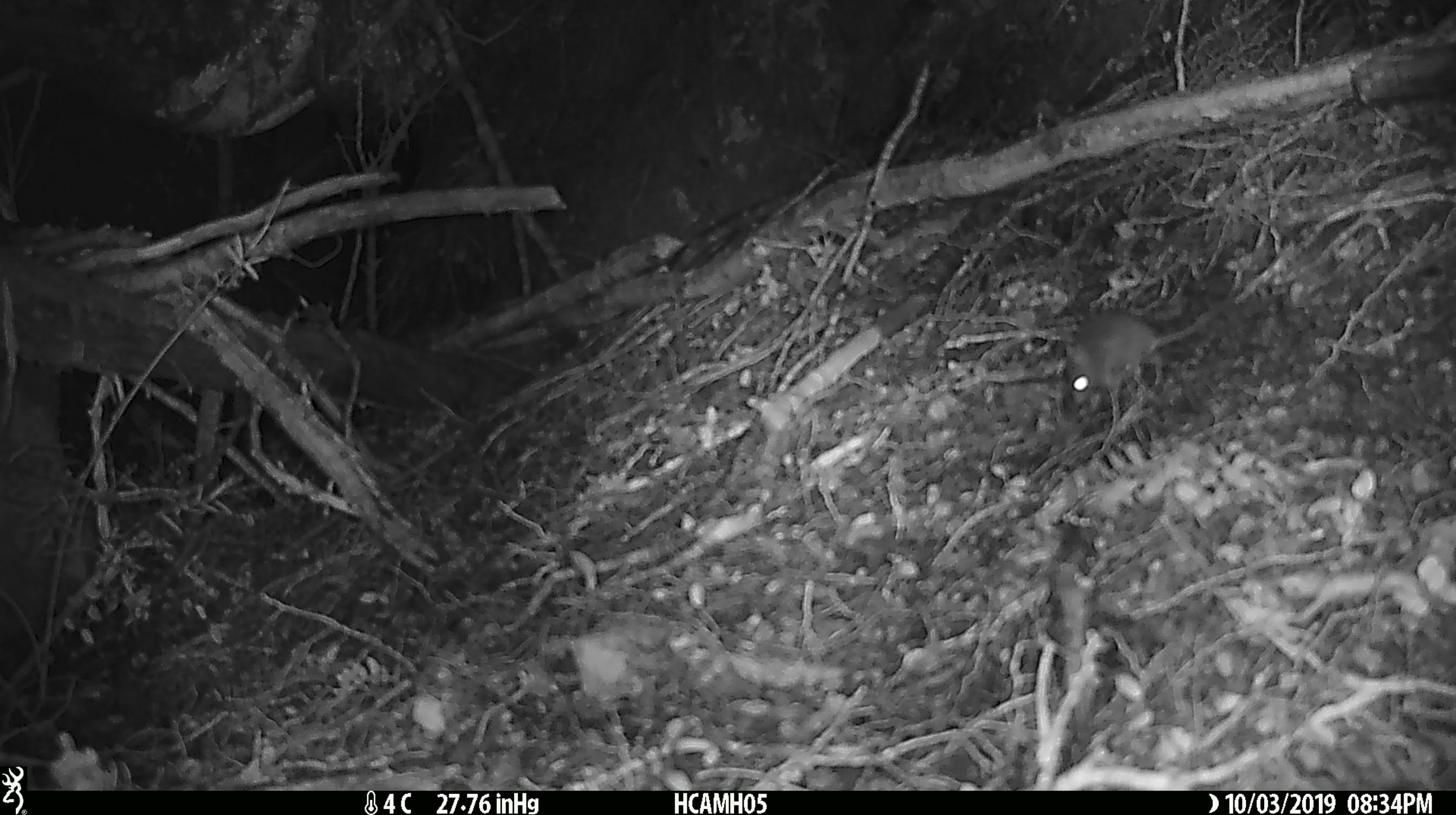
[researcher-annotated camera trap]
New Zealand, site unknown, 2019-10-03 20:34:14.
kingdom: Animalia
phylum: Chordata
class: Mammalia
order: Rodentia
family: Muridae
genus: Mus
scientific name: Mus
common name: mouse